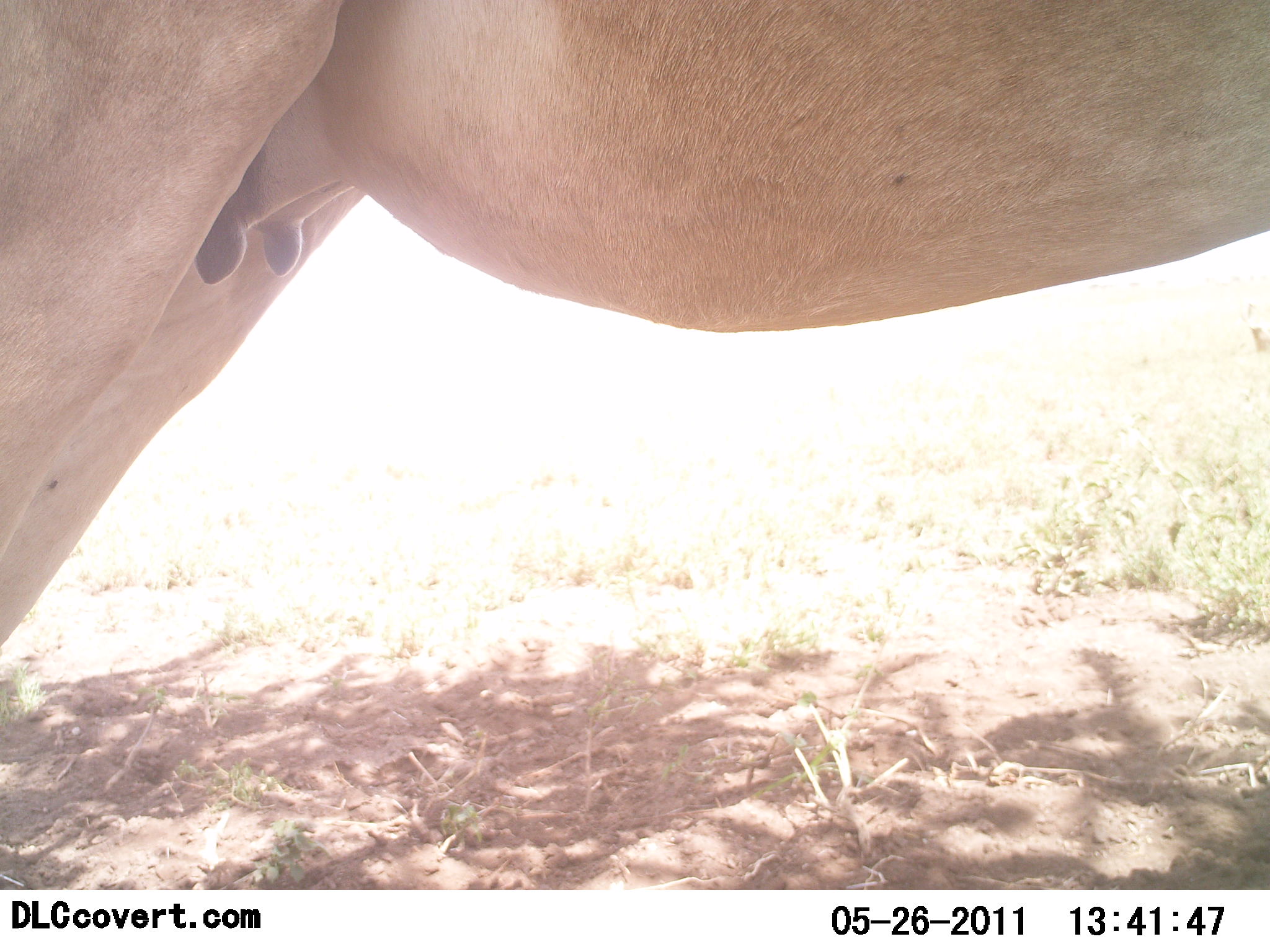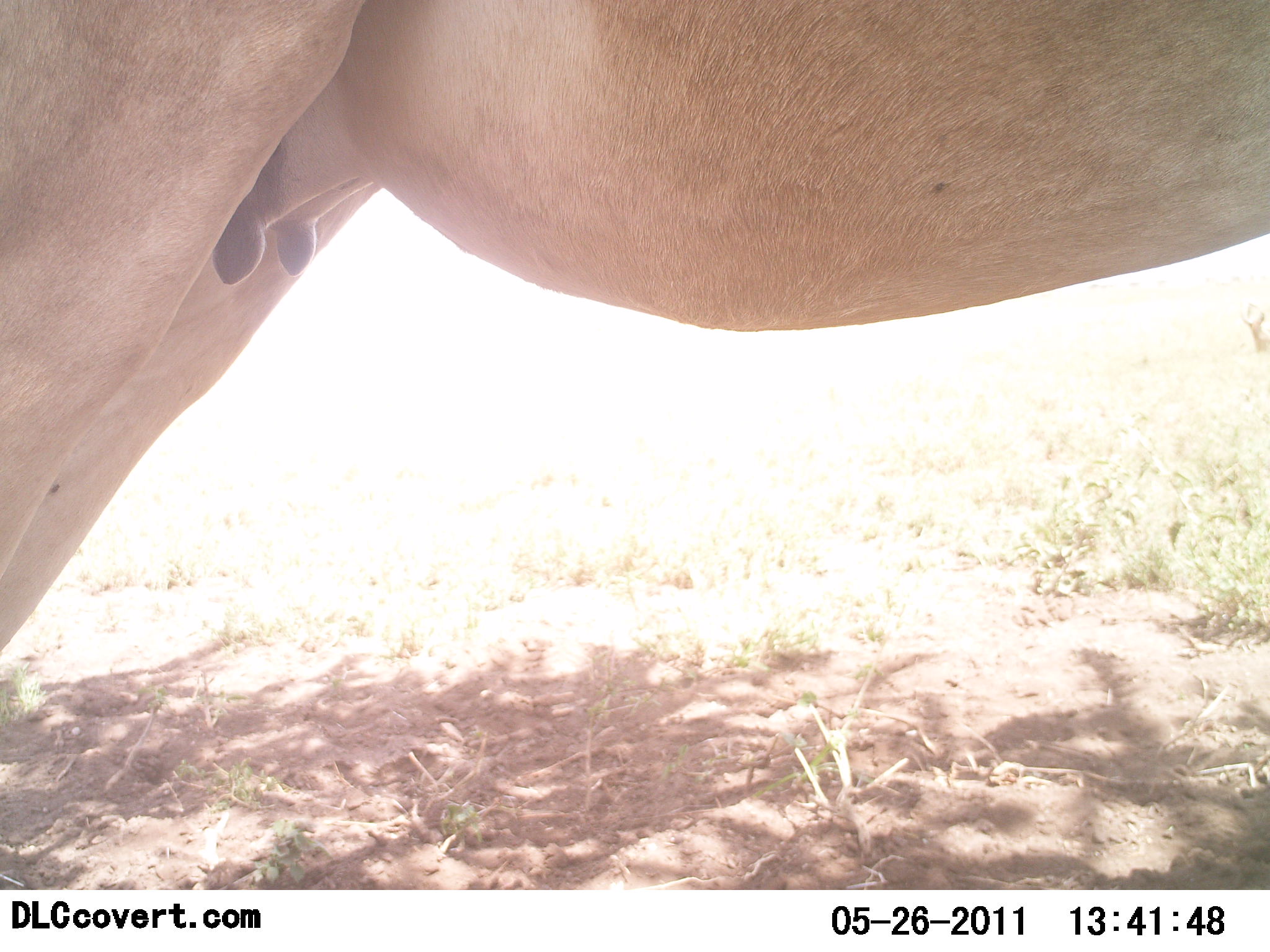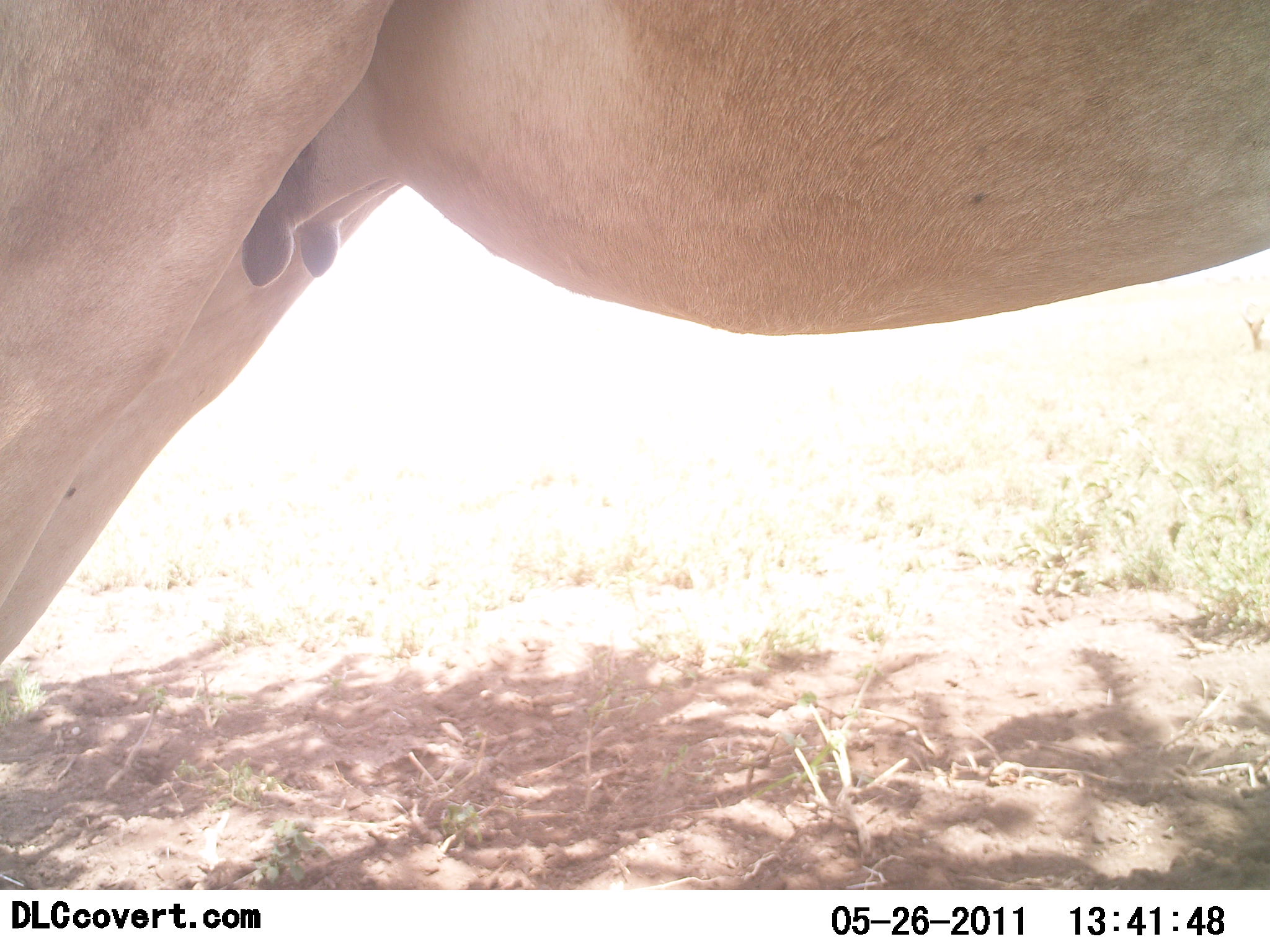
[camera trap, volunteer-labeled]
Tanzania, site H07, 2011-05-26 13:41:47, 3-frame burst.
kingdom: Animalia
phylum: Chordata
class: Mammalia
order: Artiodactyla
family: Bovidae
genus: Alcelaphus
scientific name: Alcelaphus buselaphus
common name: hartebeest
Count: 1.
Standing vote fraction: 100%.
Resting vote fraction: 0%.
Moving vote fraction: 0%.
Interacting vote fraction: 0%.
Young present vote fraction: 0%.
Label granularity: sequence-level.